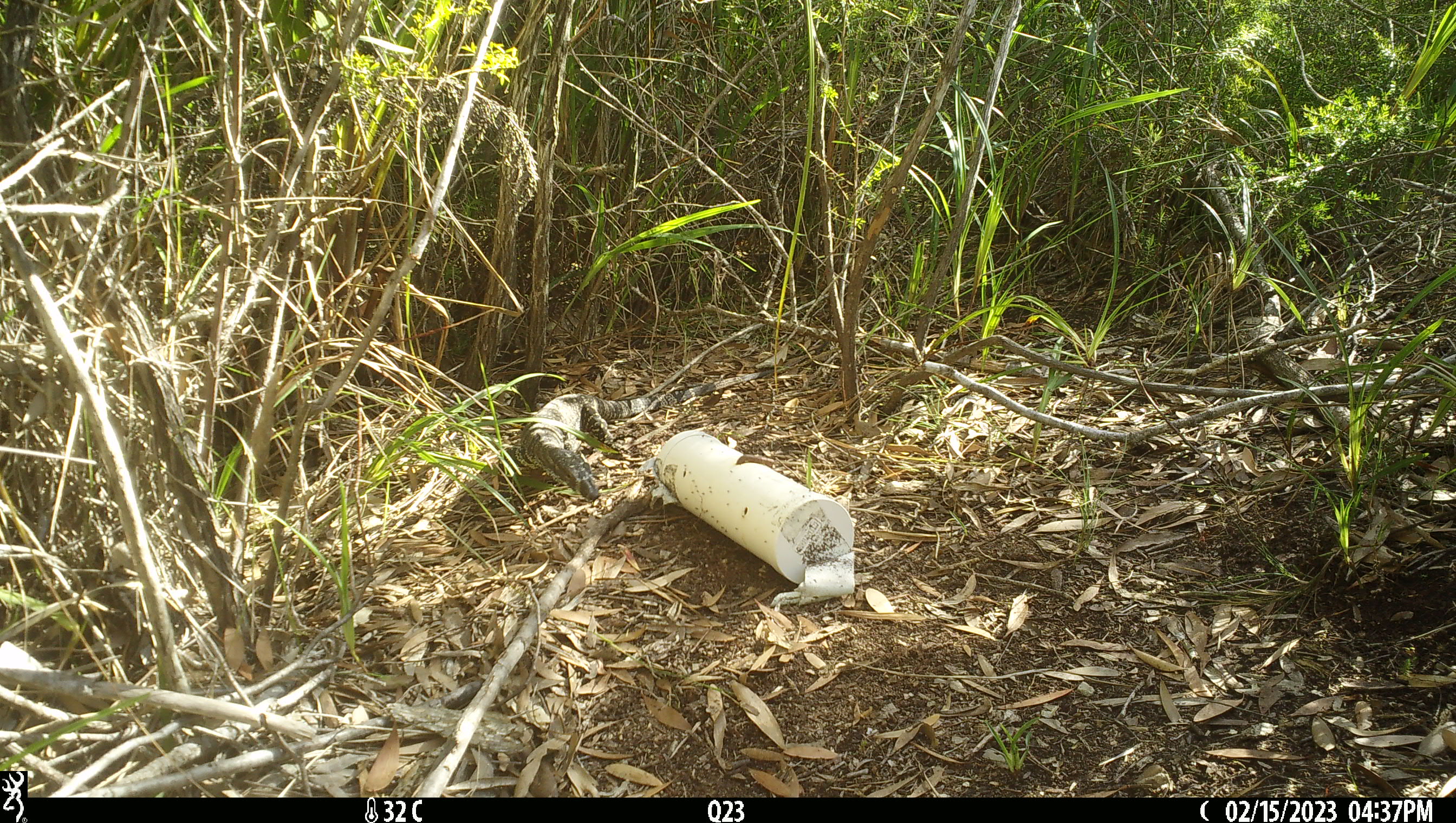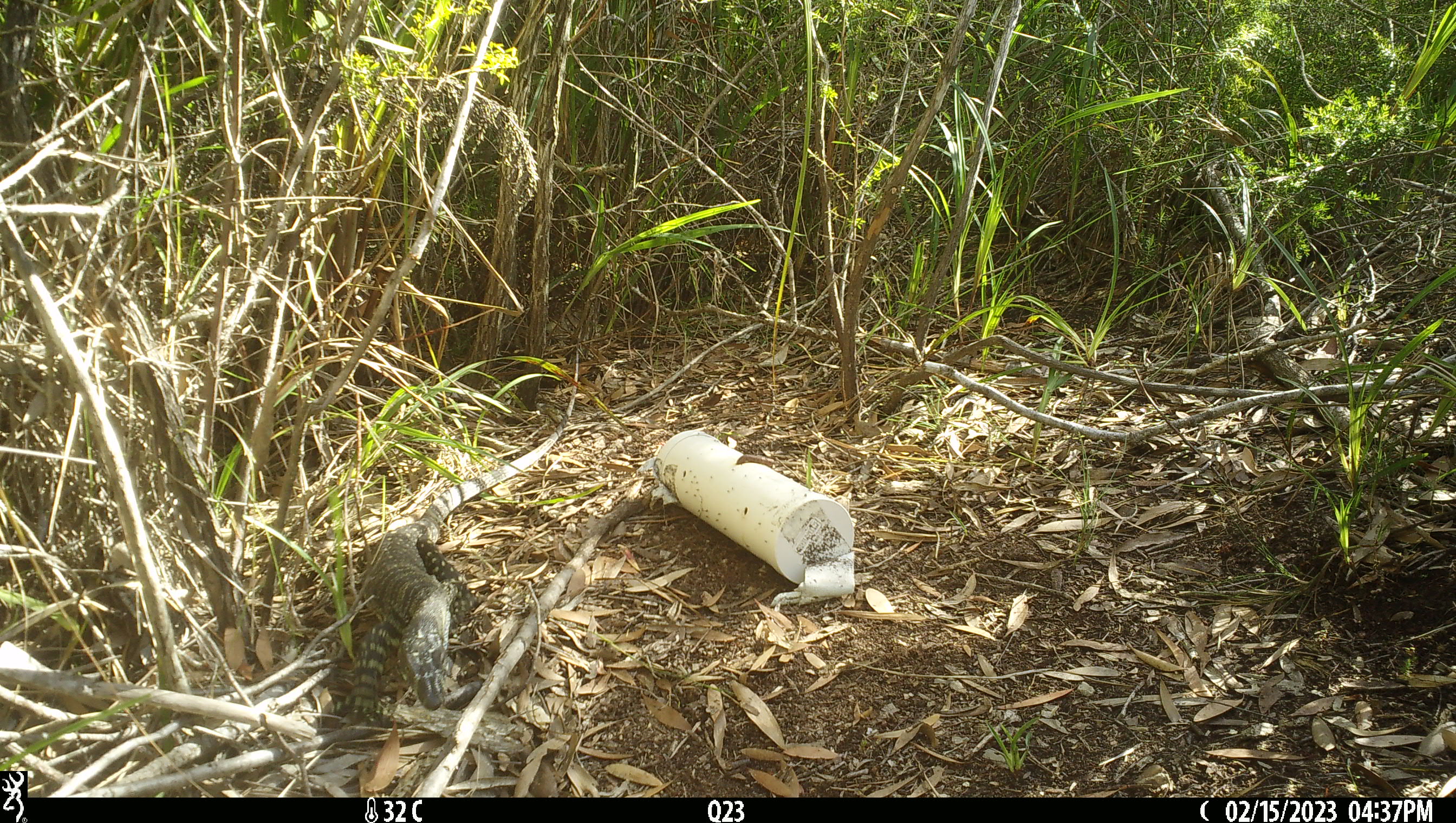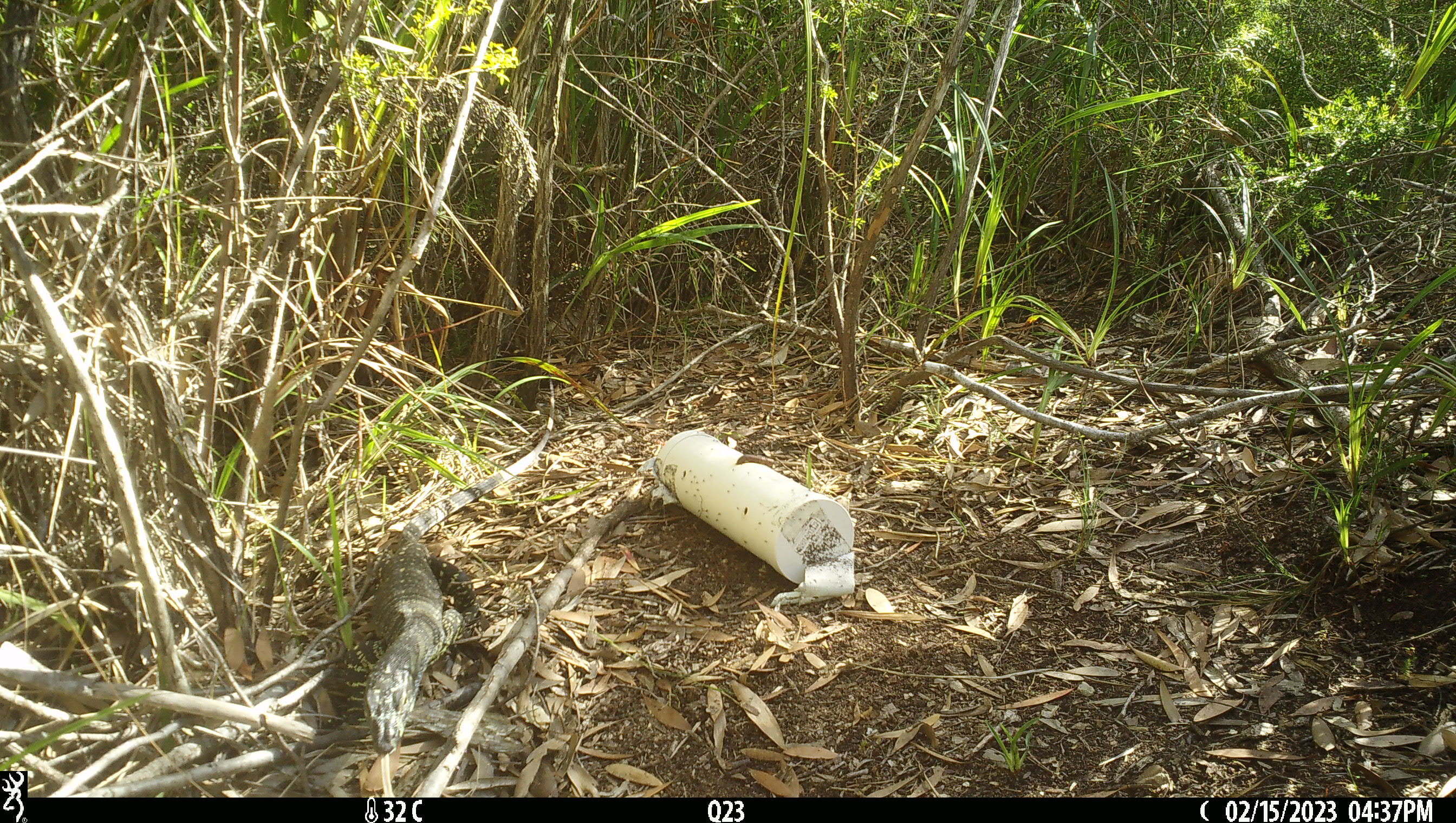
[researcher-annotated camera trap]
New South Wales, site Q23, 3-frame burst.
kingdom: Animalia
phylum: Chordata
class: Reptilia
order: Squamata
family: Varanidae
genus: Varanus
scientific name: Varanus varius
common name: lace monitor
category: goanna